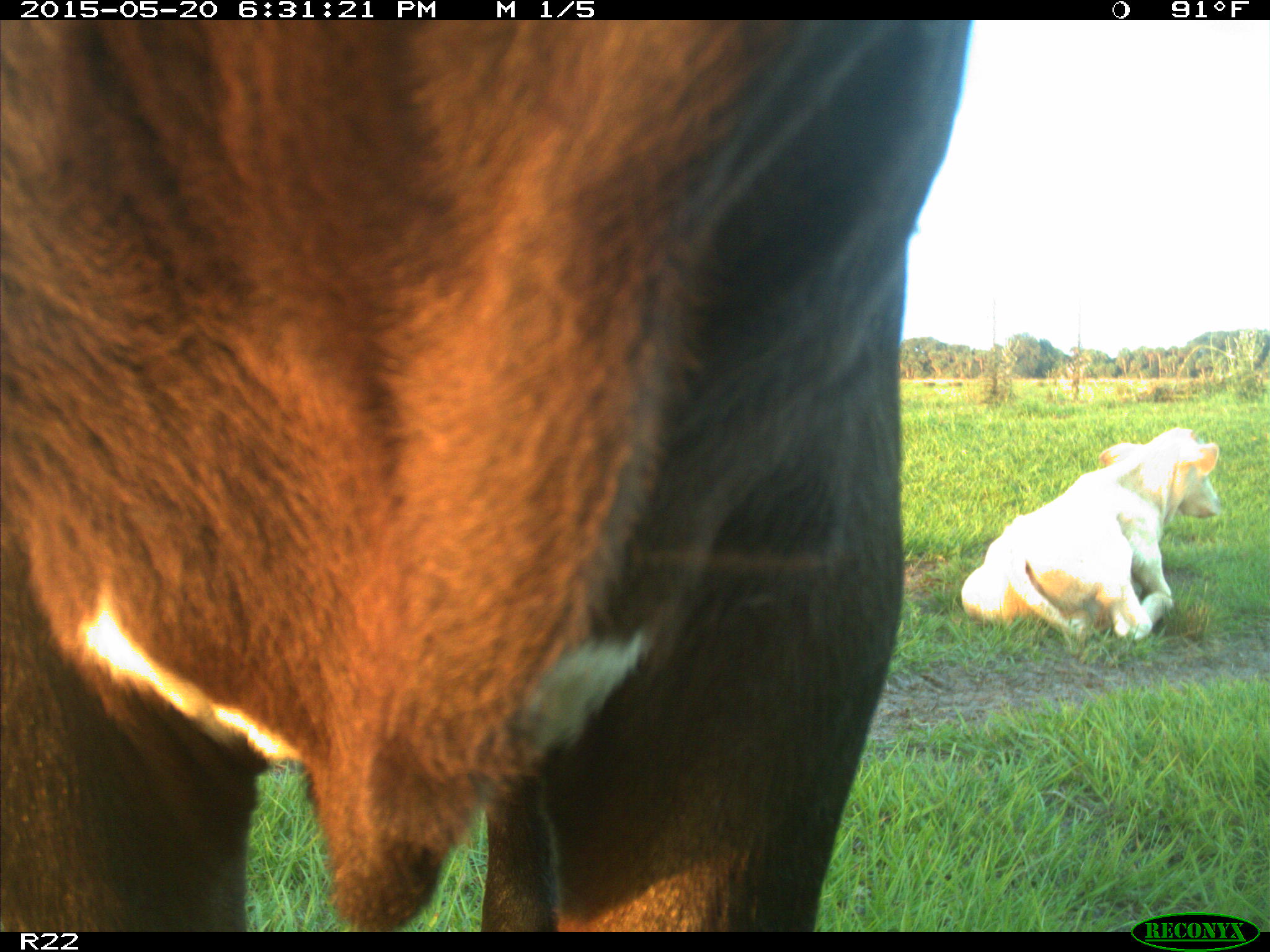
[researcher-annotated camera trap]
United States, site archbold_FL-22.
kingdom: Animalia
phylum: Chordata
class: Mammalia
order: Artiodactyla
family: Bovidae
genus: Bos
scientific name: Bos taurus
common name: domestic cow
Bos taurus (domestic cow).